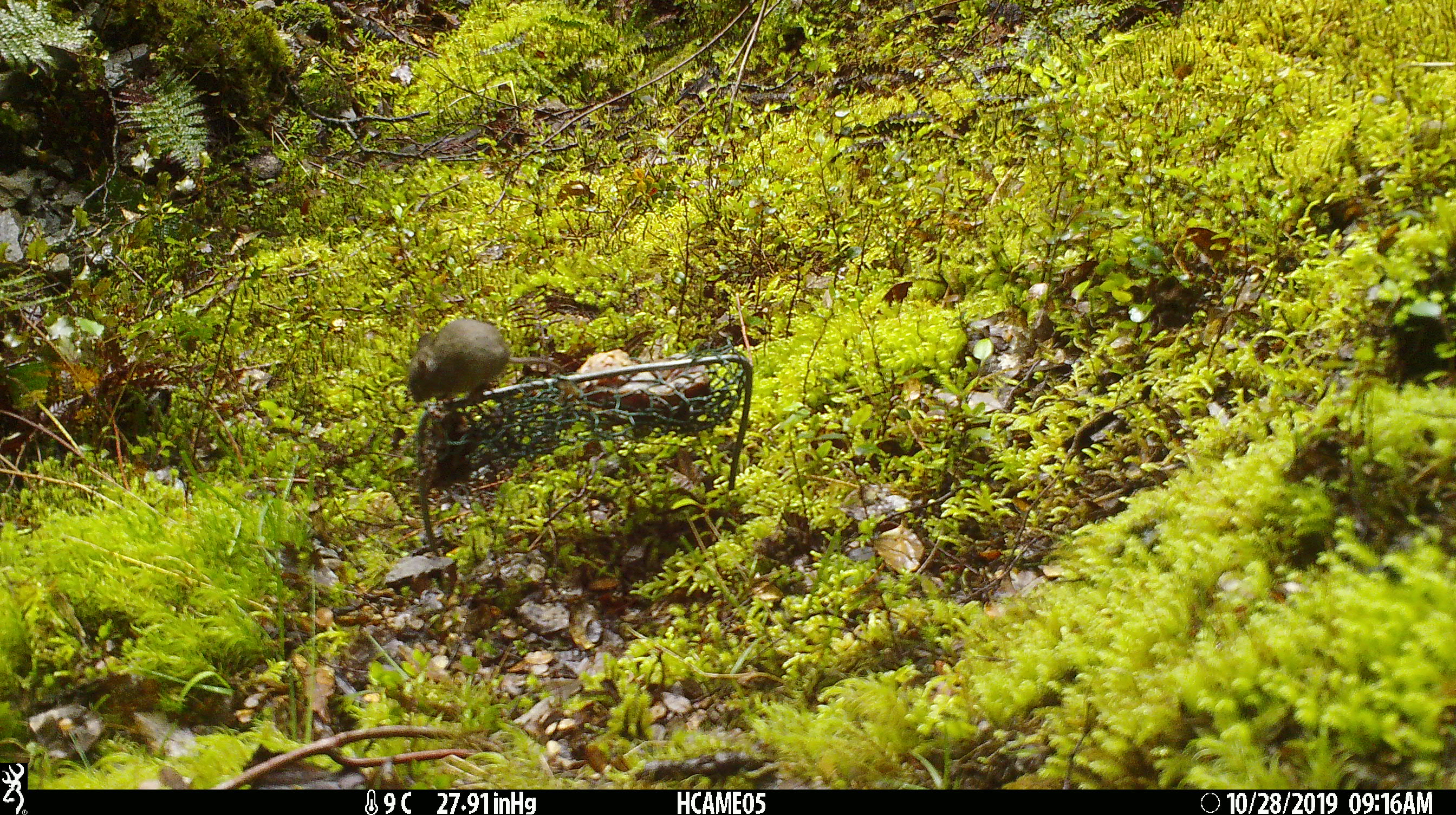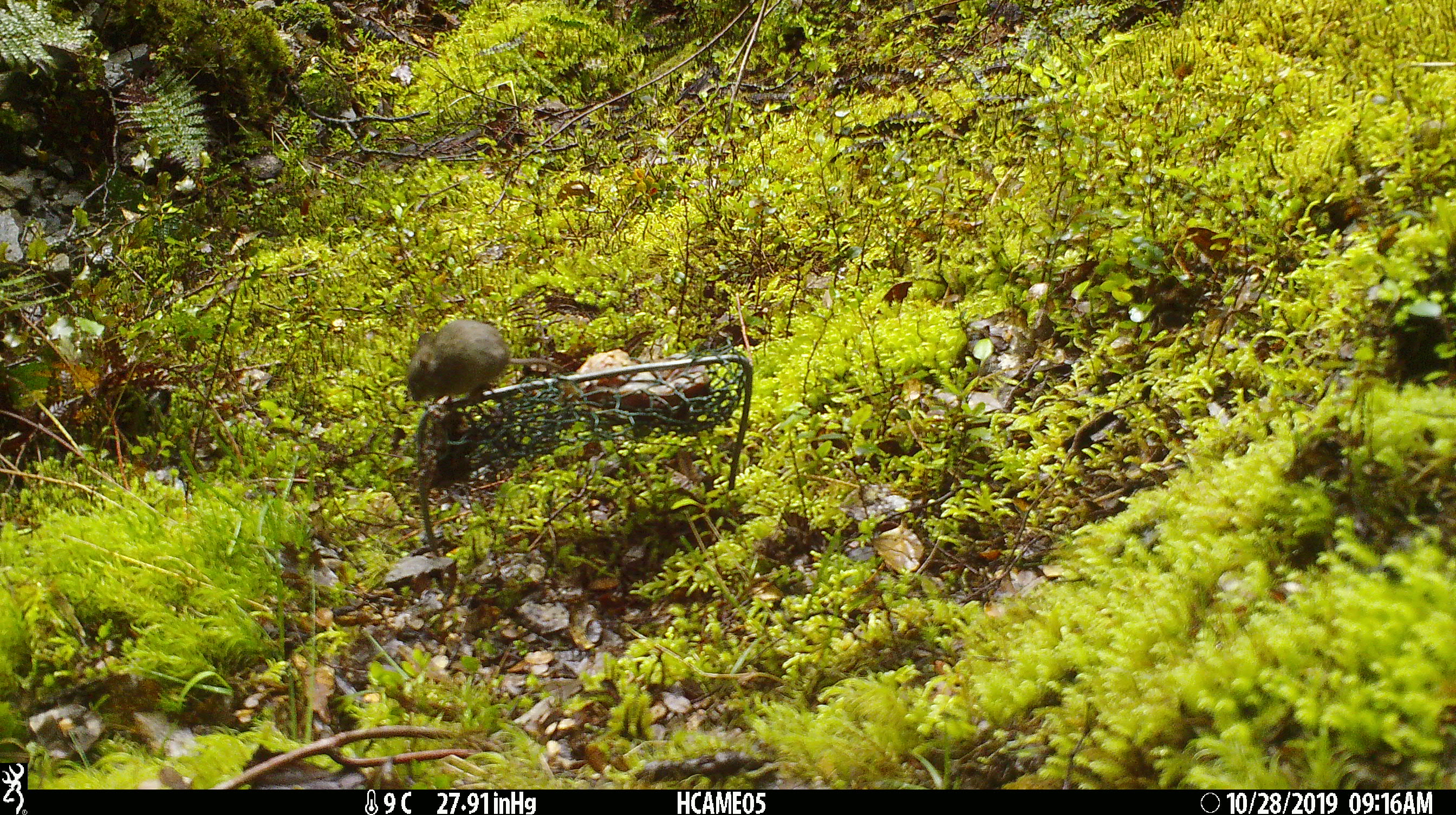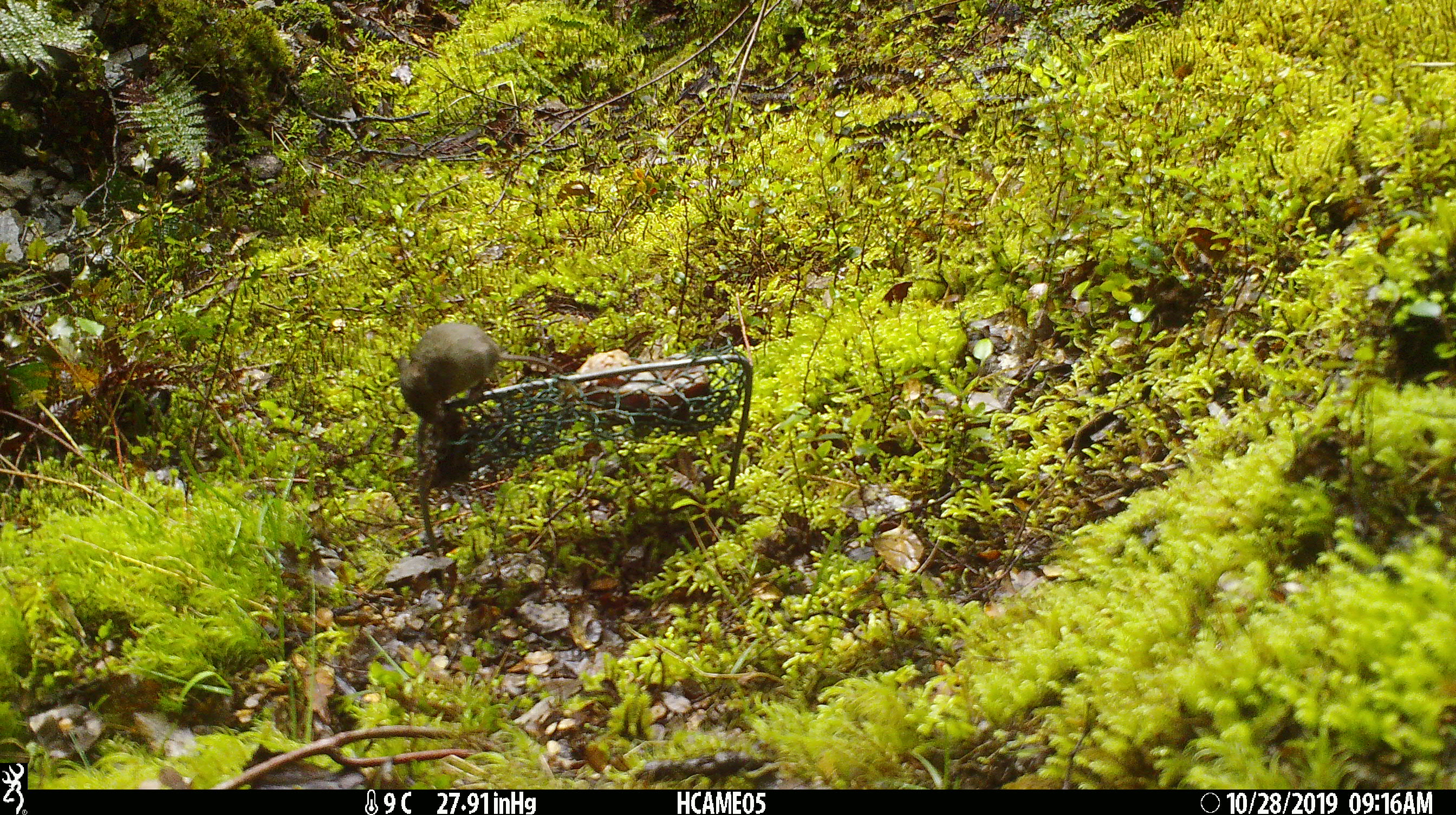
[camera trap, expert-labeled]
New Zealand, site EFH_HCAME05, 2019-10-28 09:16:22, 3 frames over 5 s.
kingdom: Animalia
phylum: Chordata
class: Mammalia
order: Rodentia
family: Muridae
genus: Mus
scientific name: Mus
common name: mouse